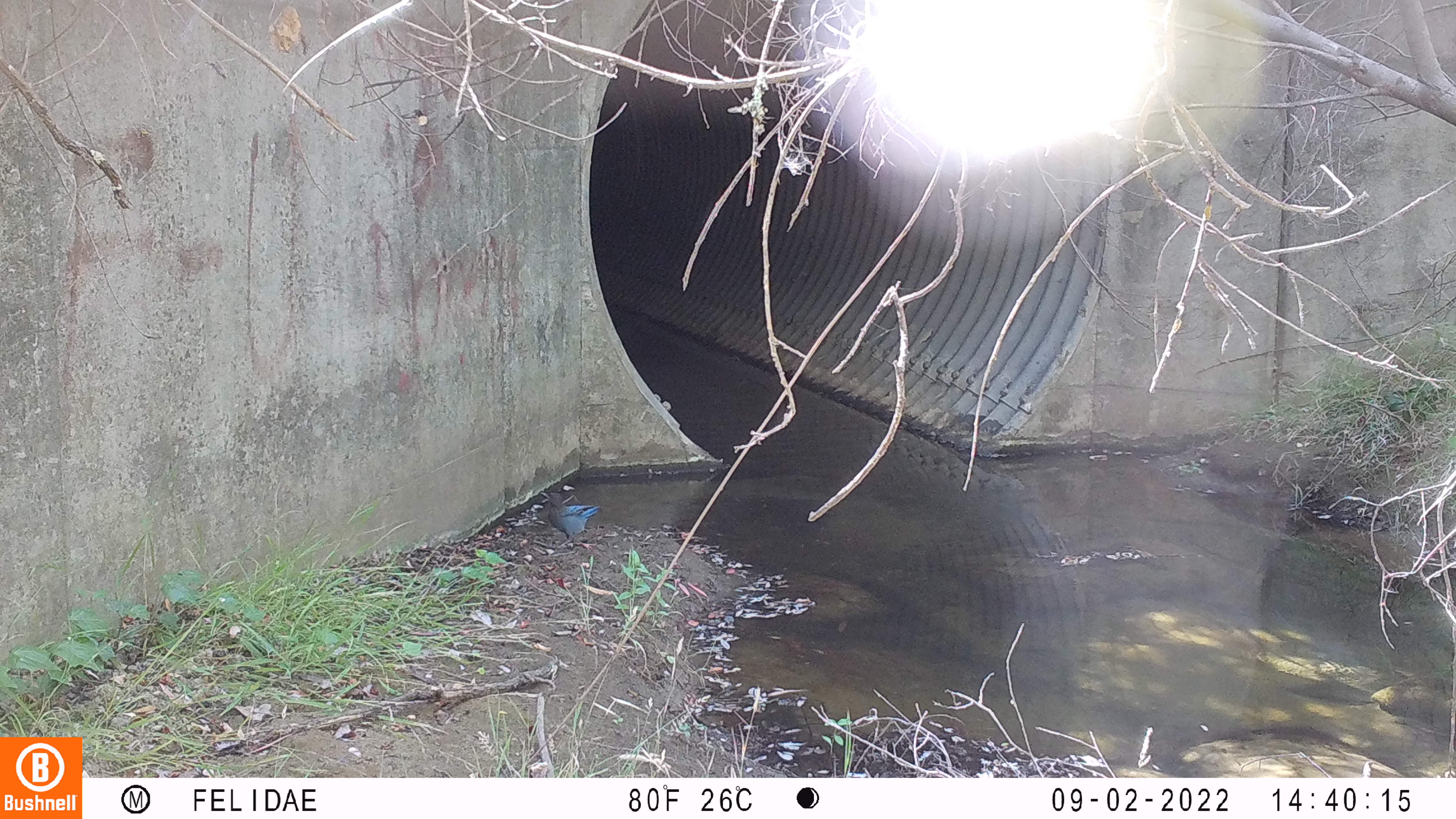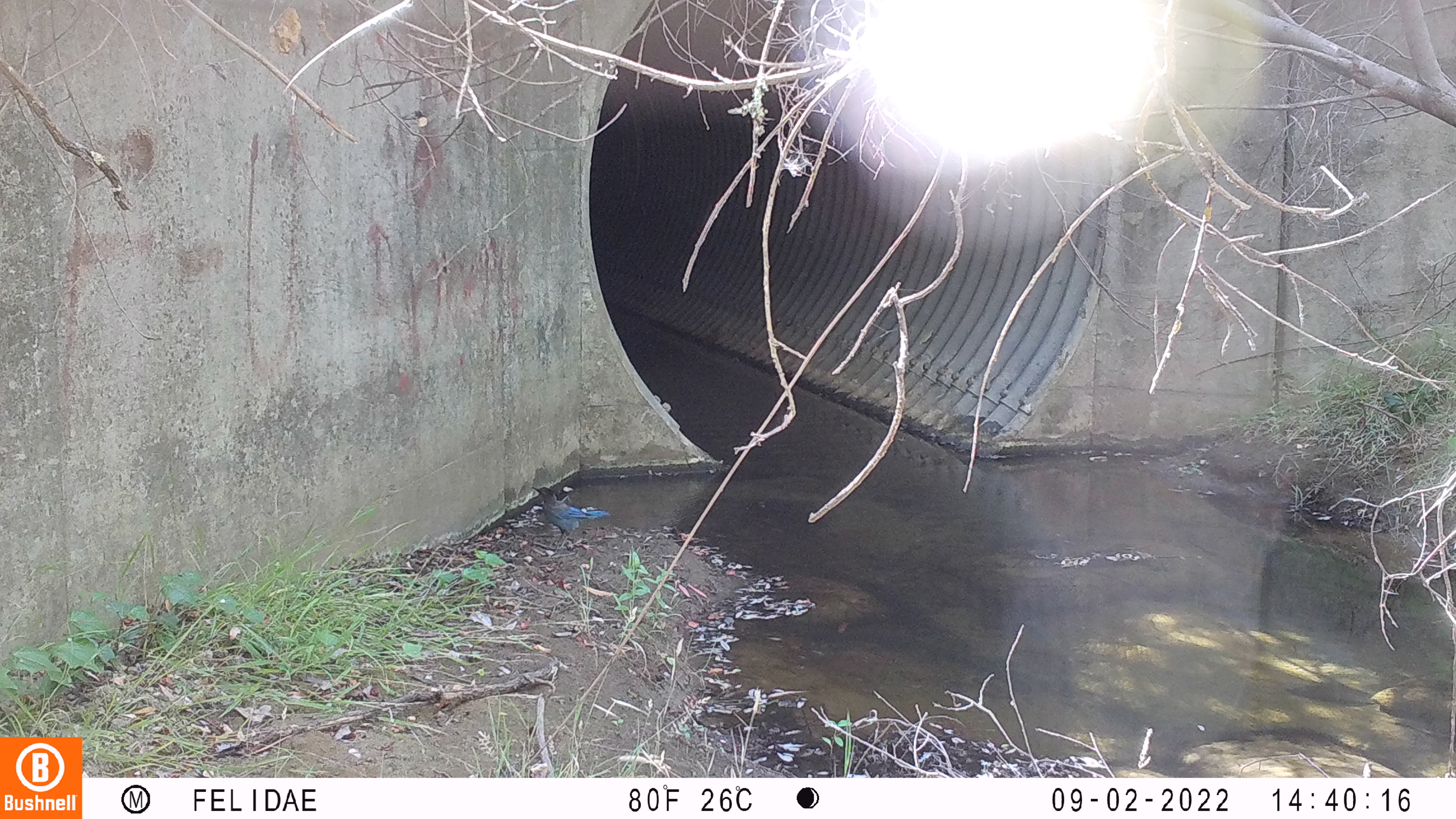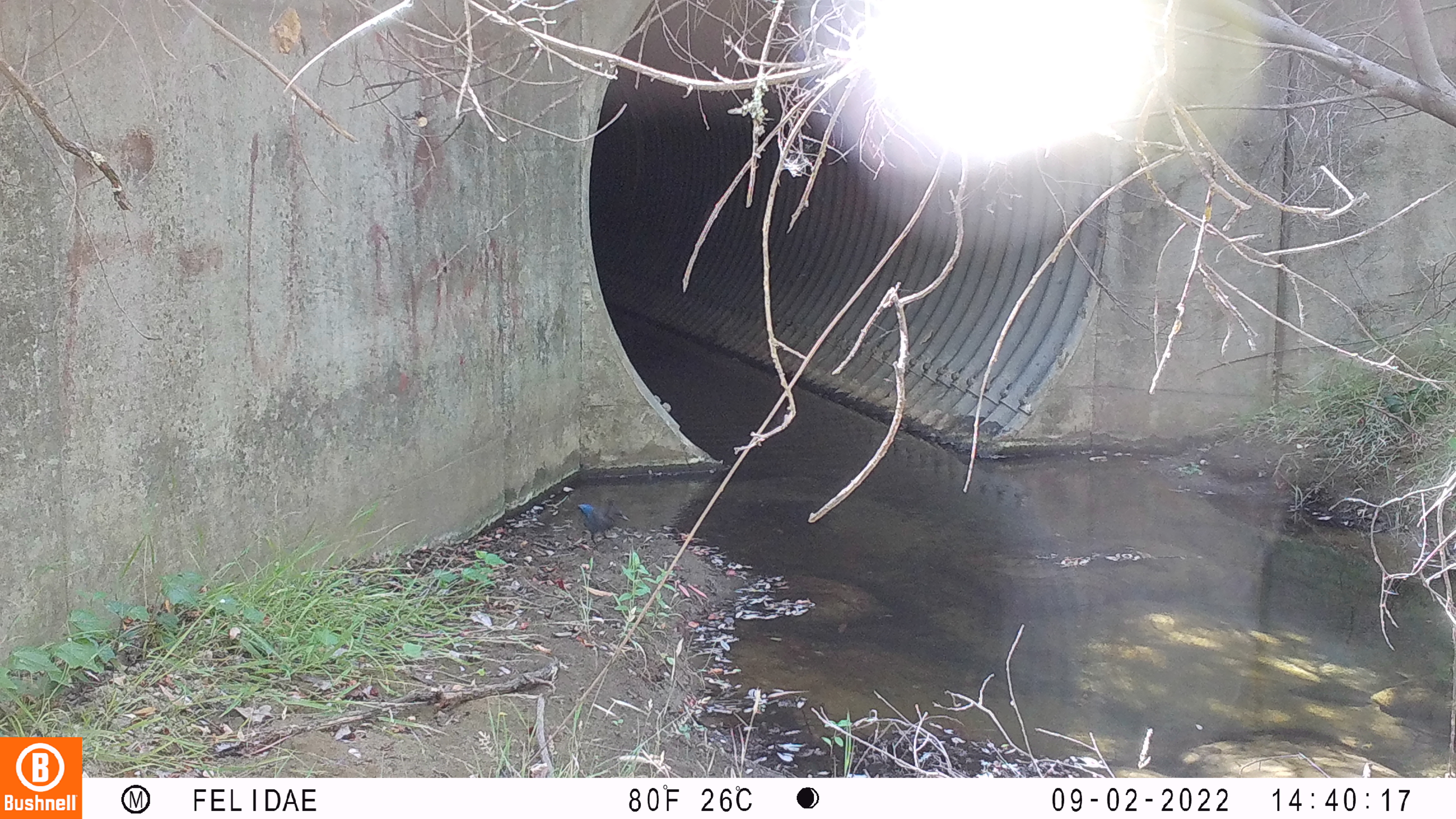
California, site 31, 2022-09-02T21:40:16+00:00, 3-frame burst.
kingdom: Animalia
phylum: Chordata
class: Aves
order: Passeriformes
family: Corvidae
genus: Cyanocitta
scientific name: Cyanocitta stelleri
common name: steller's jay